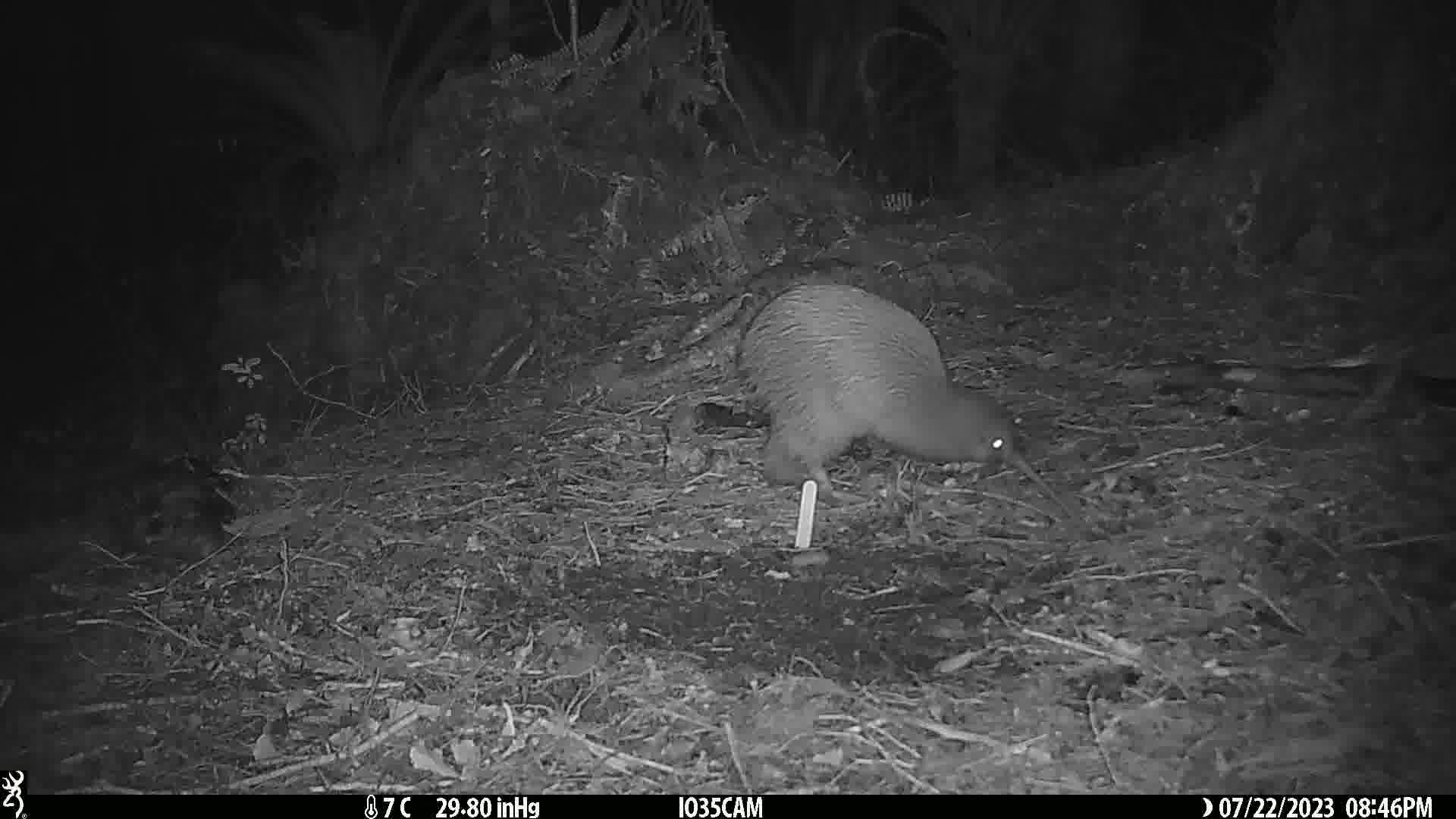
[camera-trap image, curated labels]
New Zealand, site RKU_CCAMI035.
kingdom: Animalia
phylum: Chordata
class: Aves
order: Apterygiformes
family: Apterygidae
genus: Apteryx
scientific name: Apteryx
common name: kiwi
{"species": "kiwi (Apteryx)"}